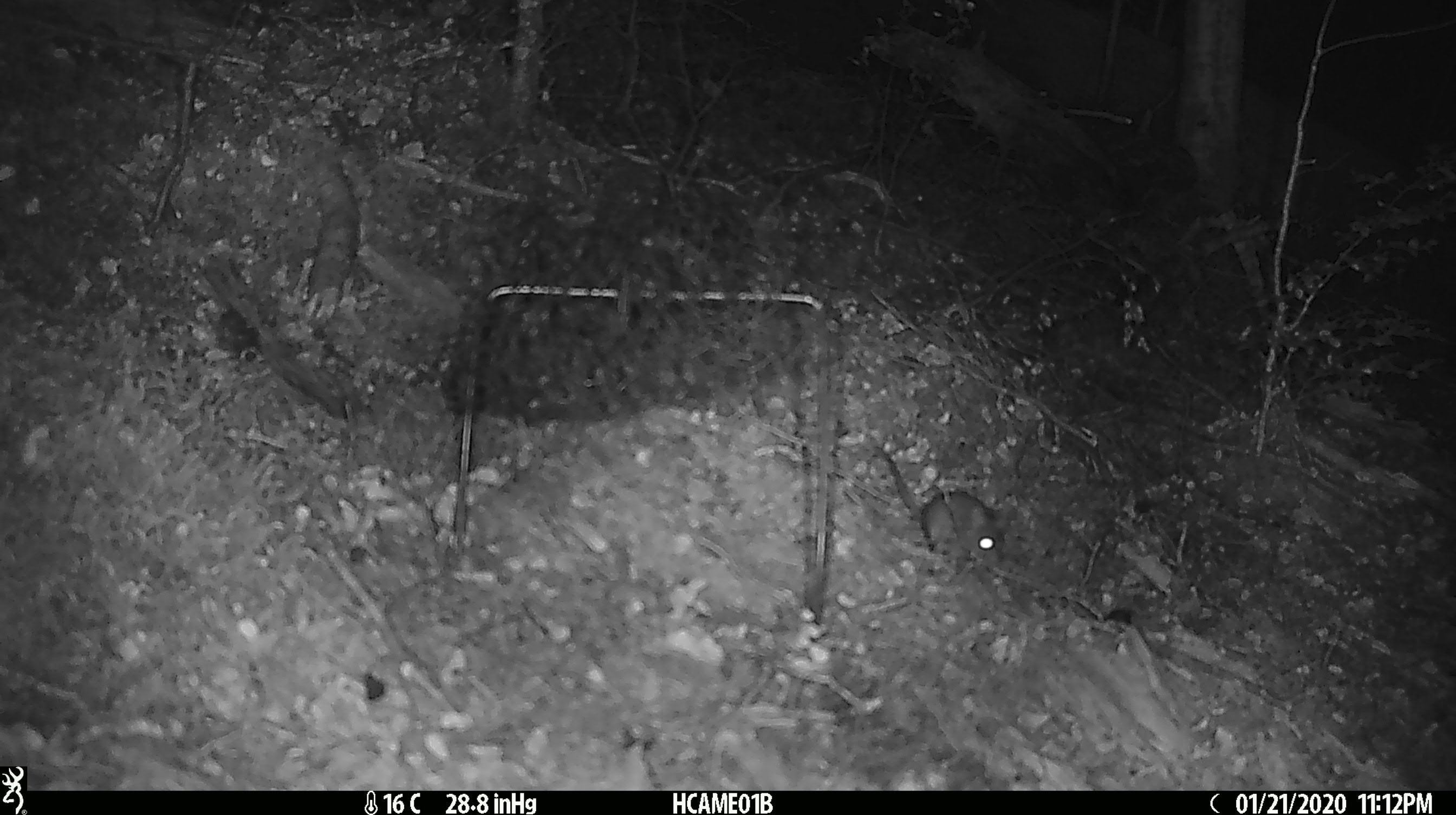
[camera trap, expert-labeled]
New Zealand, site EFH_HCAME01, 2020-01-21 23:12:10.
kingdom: Animalia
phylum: Chordata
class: Mammalia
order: Rodentia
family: Muridae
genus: Mus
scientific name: Mus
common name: mouse